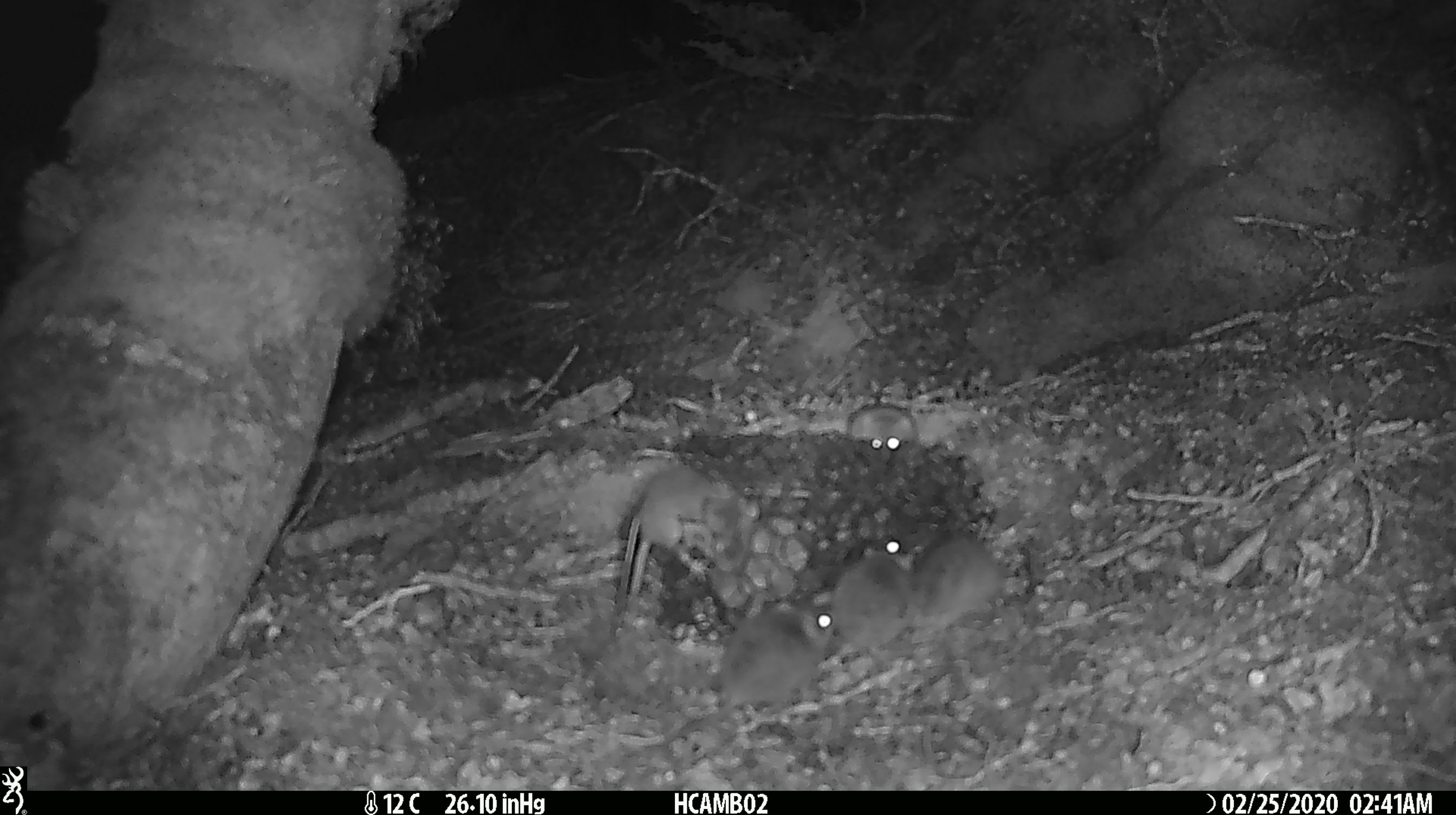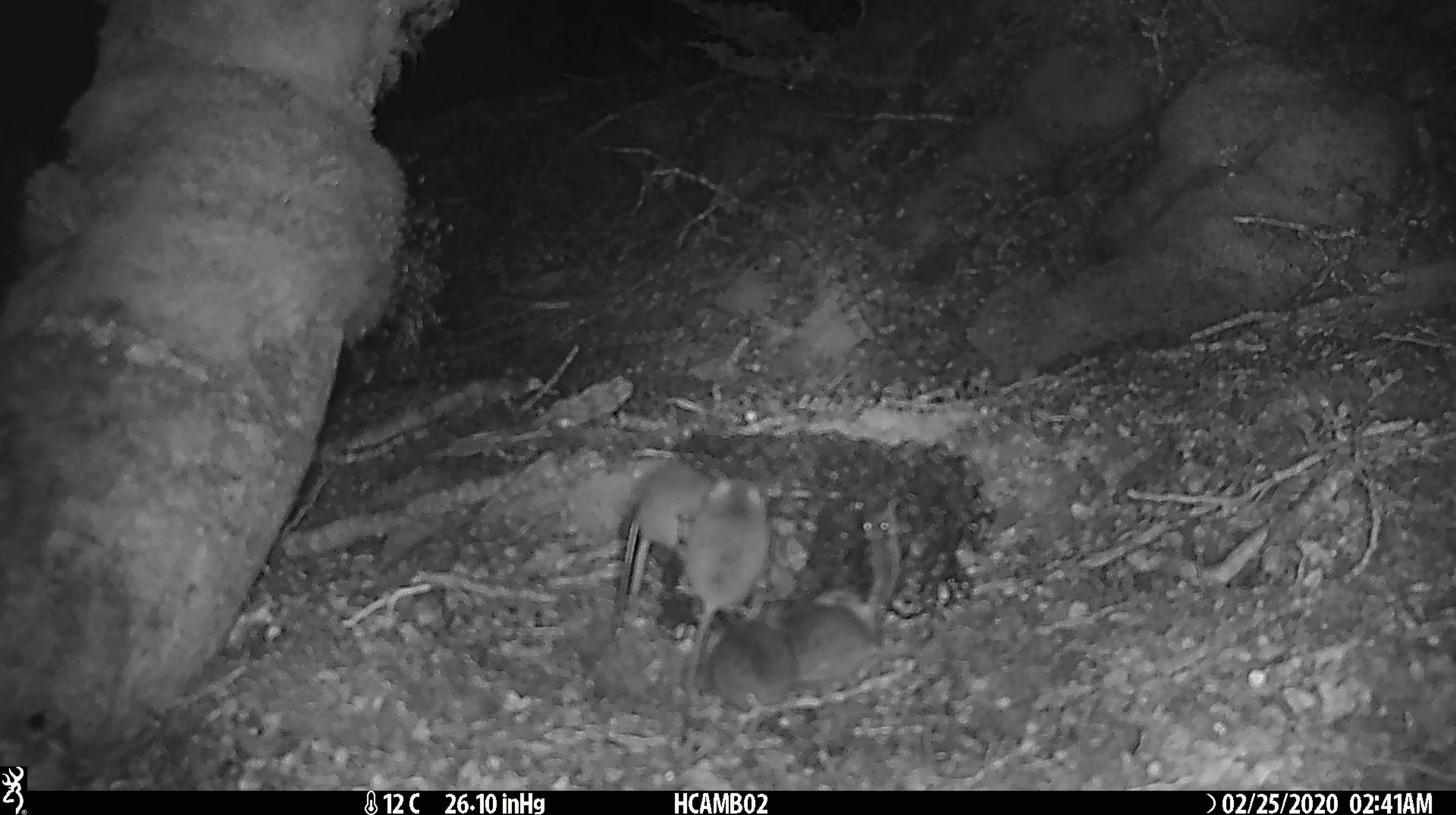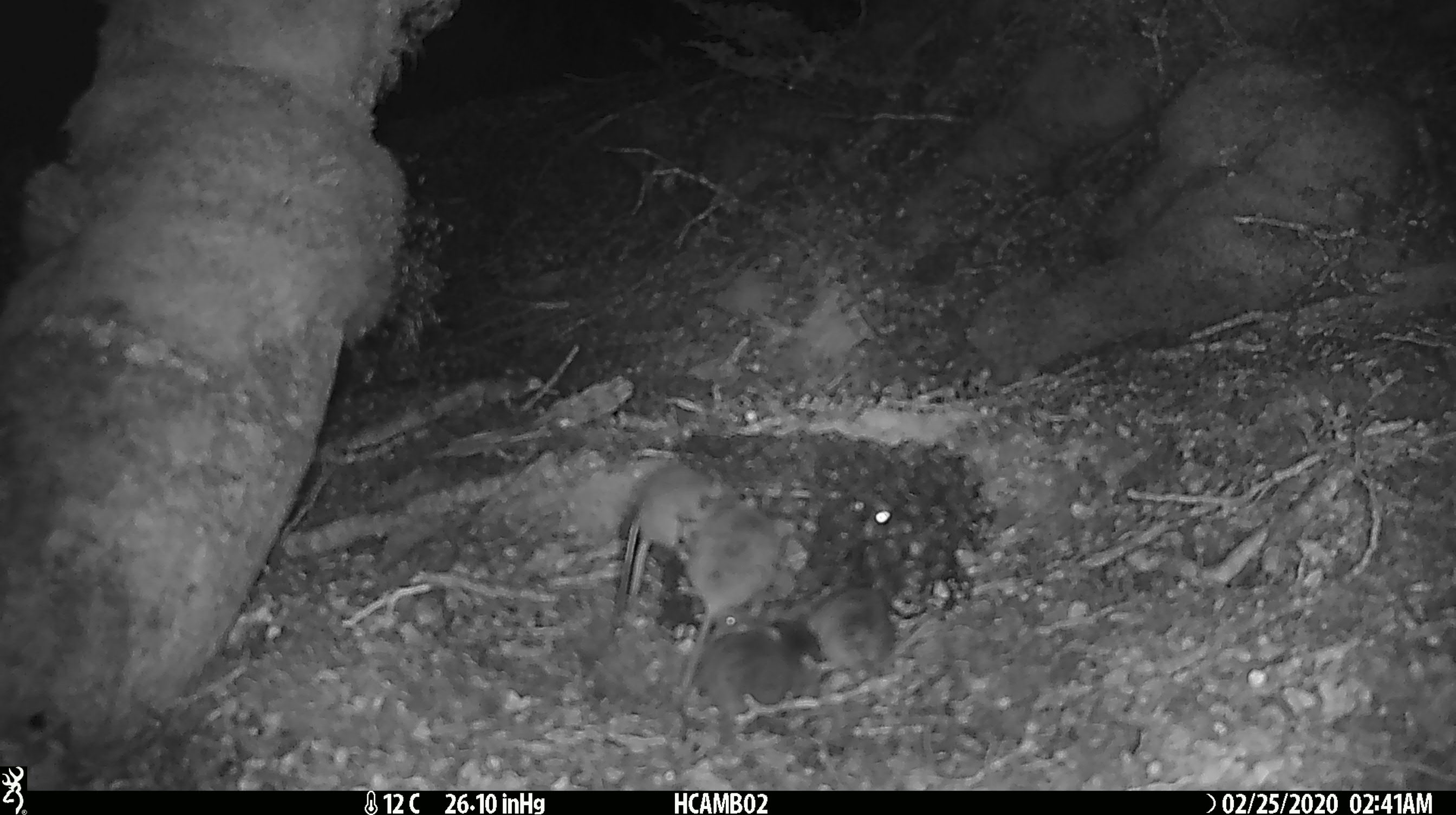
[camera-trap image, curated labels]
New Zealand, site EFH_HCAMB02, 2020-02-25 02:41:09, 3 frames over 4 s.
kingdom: Animalia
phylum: Chordata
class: Mammalia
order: Rodentia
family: Muridae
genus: Mus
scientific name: Mus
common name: mouse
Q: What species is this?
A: Mouse (Mus).